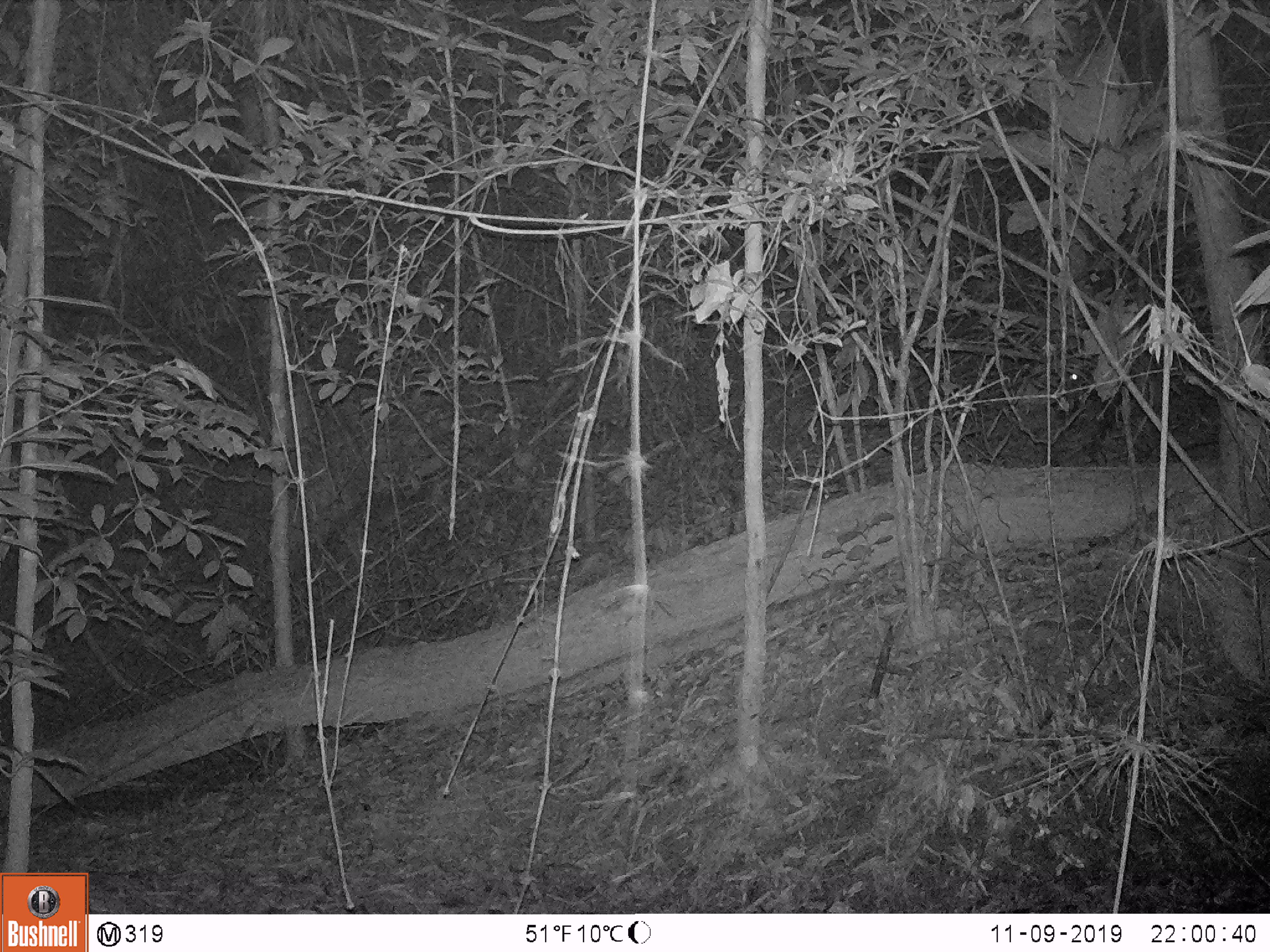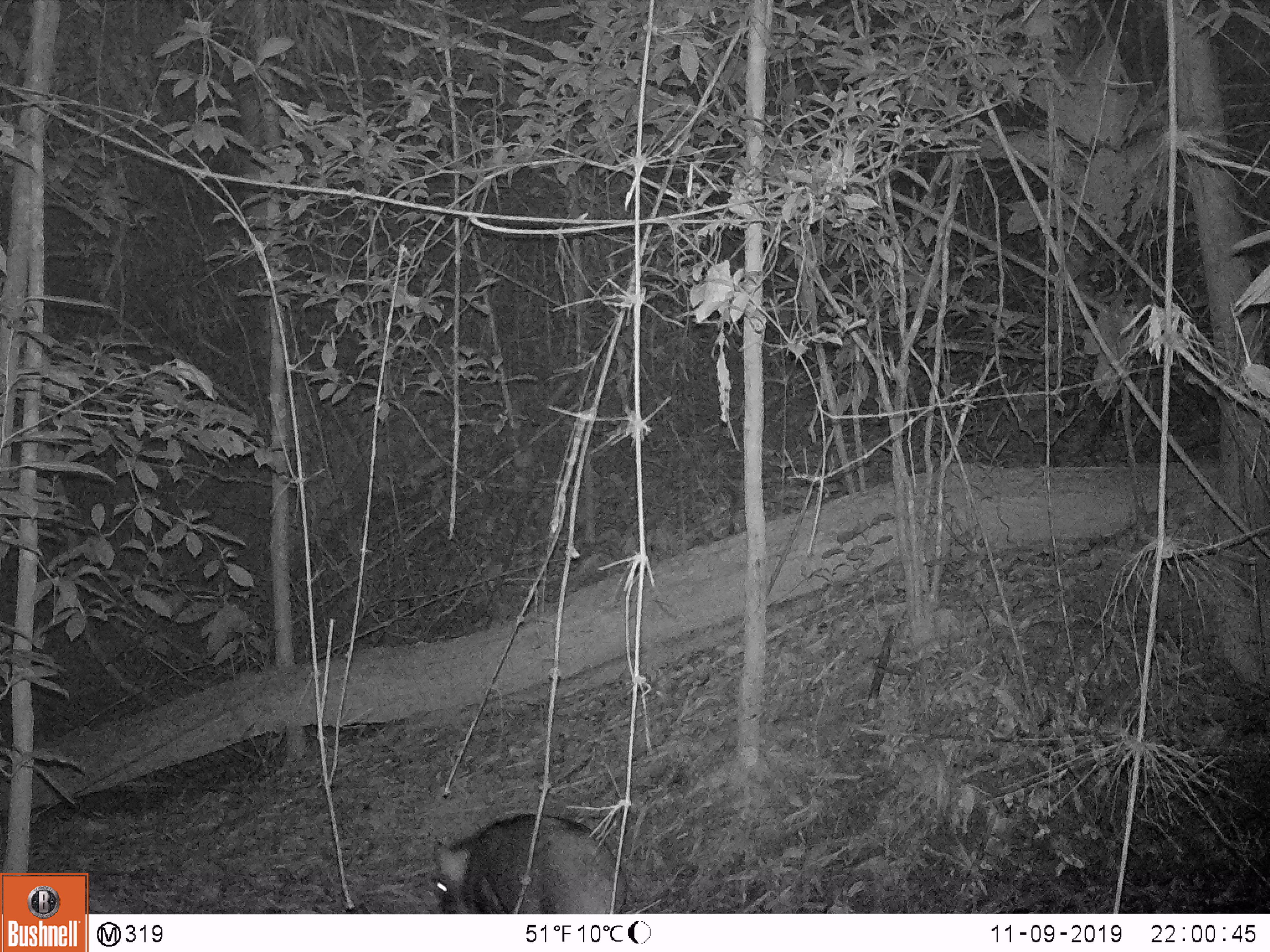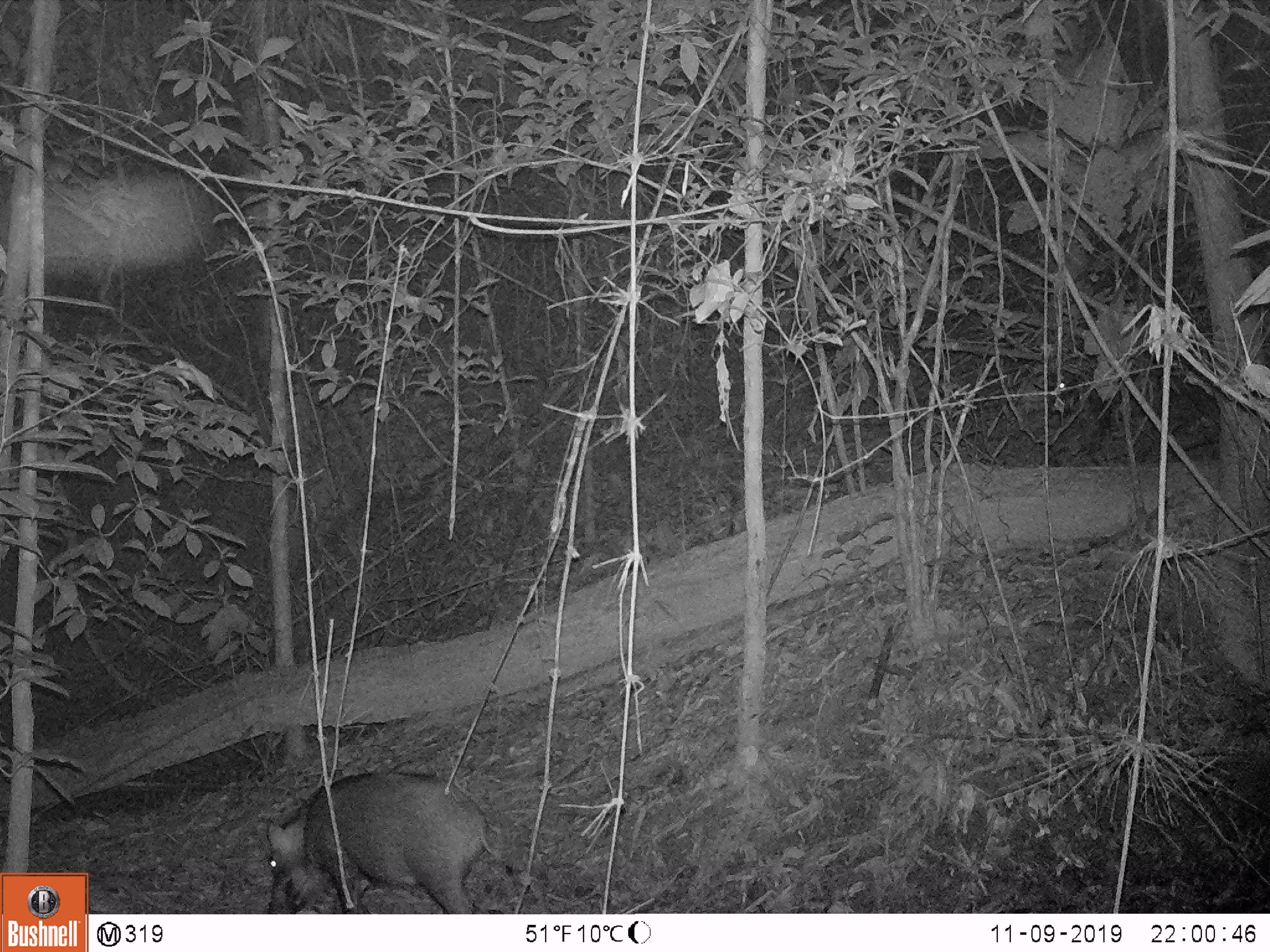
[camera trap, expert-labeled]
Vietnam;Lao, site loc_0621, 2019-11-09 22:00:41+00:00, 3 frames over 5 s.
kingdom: Animalia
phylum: Chordata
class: Mammalia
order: Artiodactyla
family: Suidae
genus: Sus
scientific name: Sus scrofa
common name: eurasian wild pig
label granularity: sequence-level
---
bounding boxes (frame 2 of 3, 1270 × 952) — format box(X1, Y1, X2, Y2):
eurasian wild pig: box(429, 814, 628, 914)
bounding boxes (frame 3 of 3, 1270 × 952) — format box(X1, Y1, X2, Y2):
eurasian wild pig: box(265, 771, 496, 914)